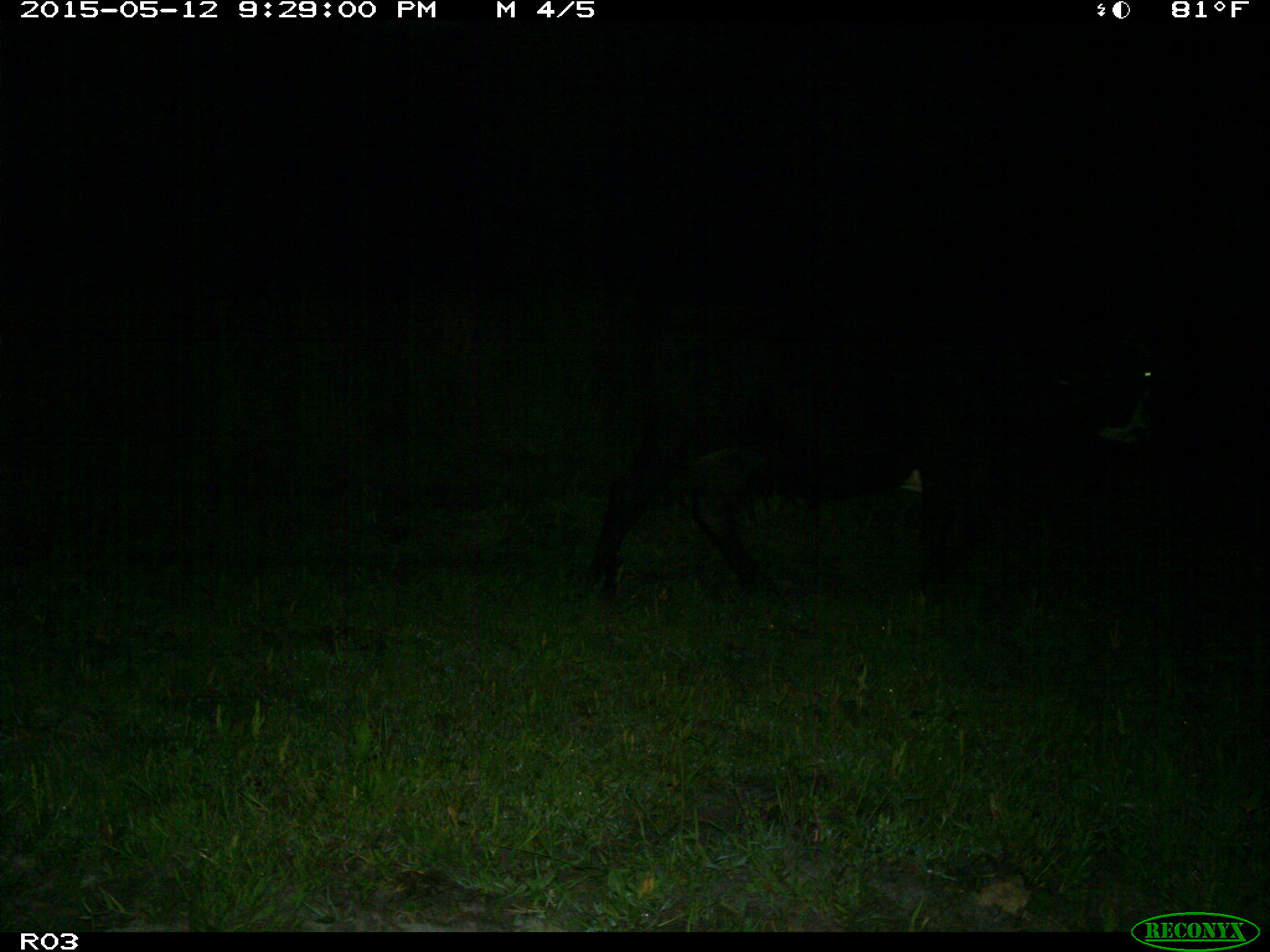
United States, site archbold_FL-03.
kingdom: Animalia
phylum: Chordata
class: Mammalia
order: Artiodactyla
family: Bovidae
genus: Bos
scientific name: Bos taurus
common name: domestic cow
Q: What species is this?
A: Bos taurus (domestic cow).